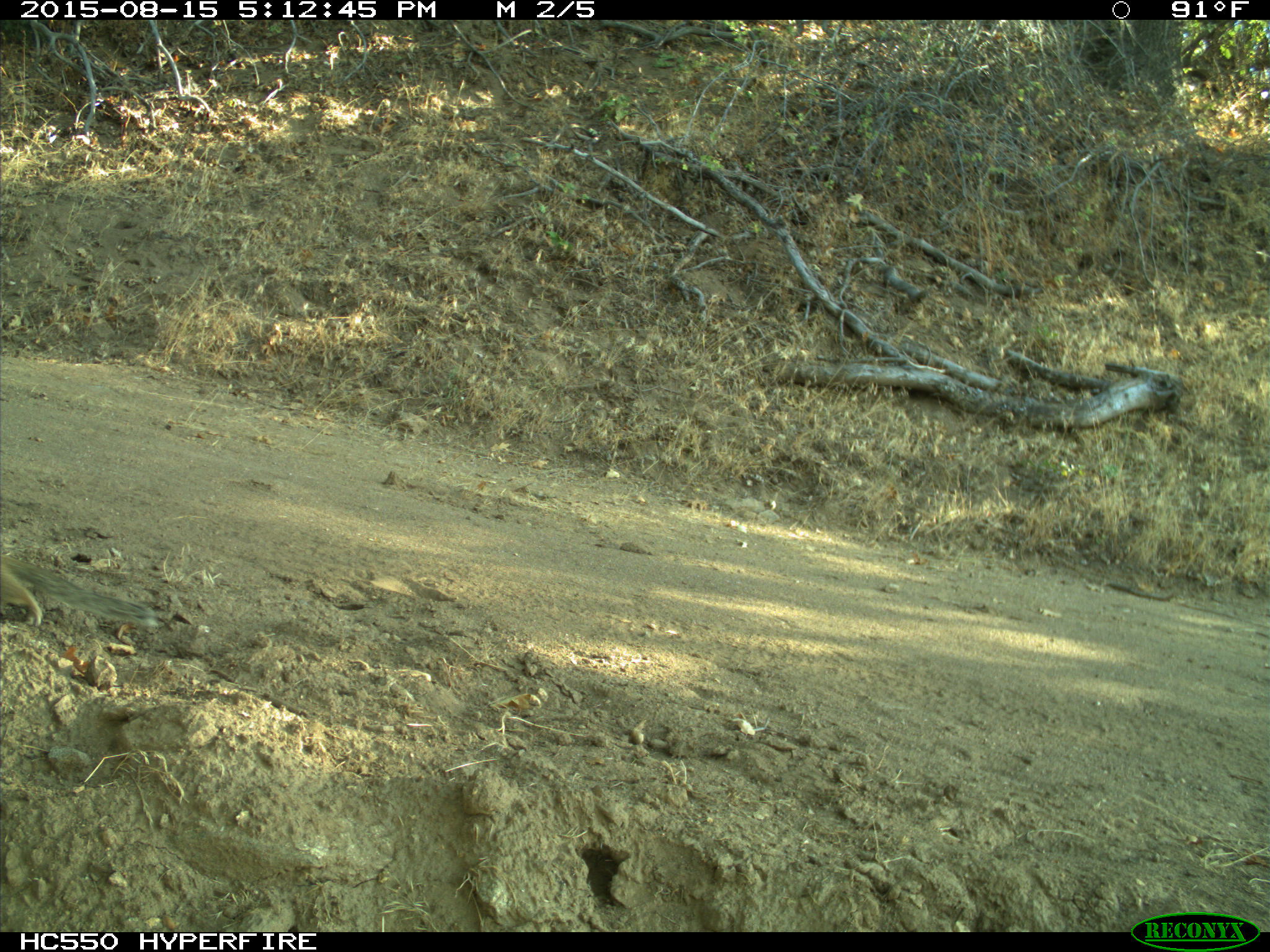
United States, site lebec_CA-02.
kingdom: Animalia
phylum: Chordata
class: Mammalia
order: Rodentia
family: Sciuridae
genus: Otospermophilus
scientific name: Otospermophilus beecheyi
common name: california ground squirrel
Otospermophilus beecheyi (california ground squirrel).